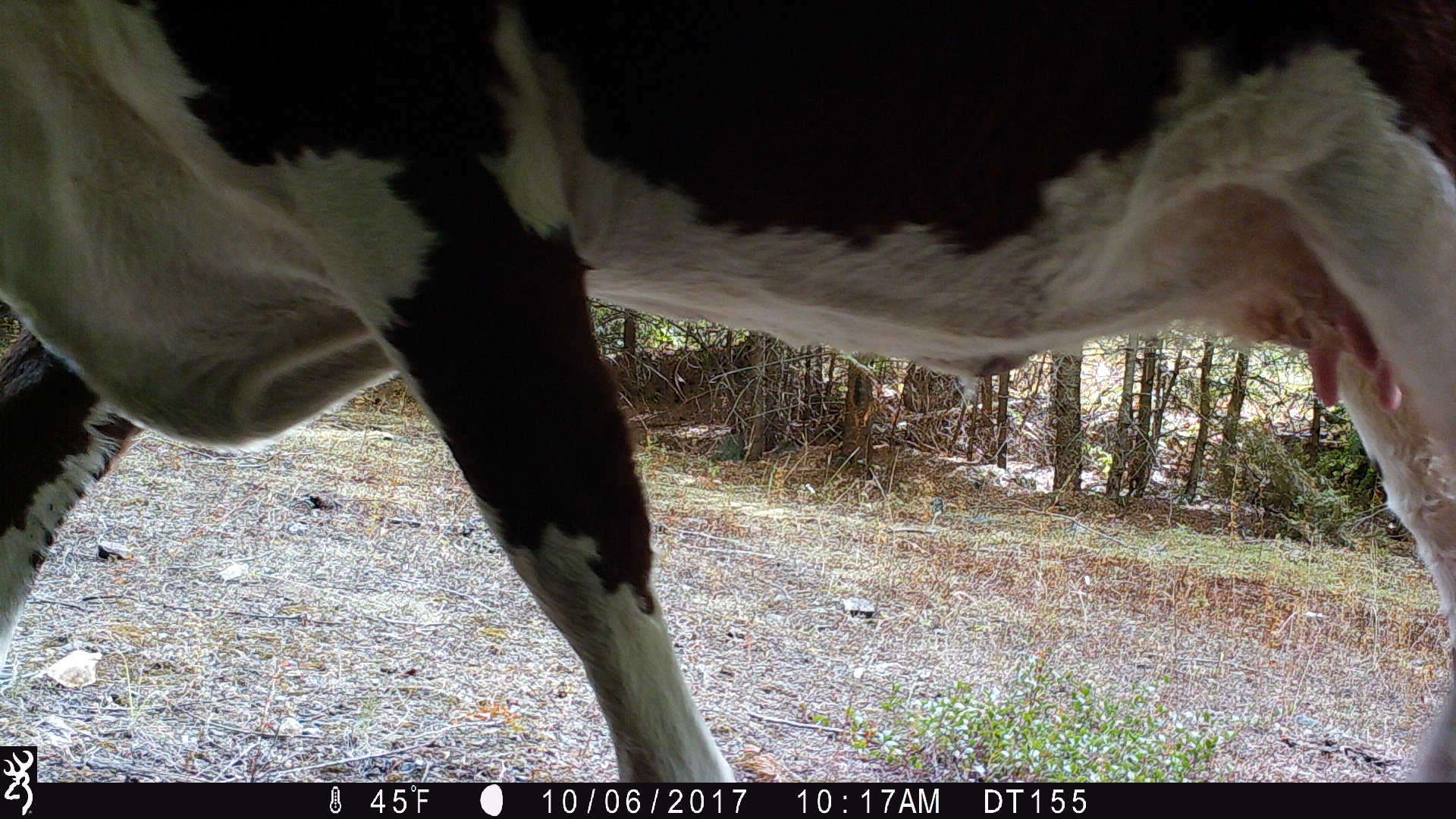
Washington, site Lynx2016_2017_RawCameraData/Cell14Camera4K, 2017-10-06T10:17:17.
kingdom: Animalia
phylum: Chordata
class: Mammalia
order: Artiodactyla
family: Bovidae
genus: Bos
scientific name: Bos taurus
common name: domestic cattle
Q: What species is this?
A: Domestic cattle (Bos taurus).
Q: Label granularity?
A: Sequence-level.